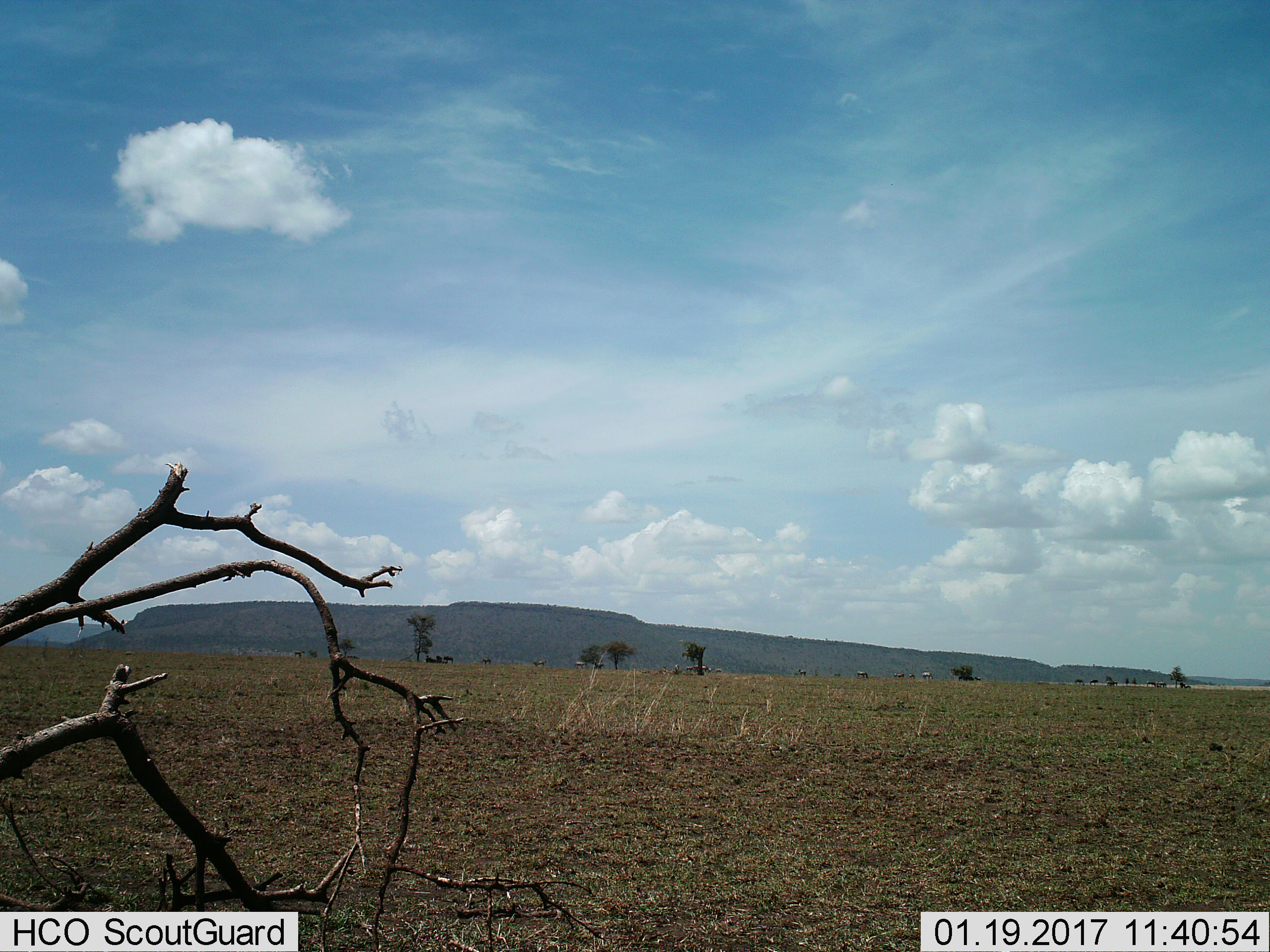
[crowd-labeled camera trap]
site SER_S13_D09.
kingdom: Animalia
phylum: Chordata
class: Mammalia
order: Perissodactyla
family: Equidae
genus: Equus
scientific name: Equus quagga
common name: plains zebra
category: zebraplains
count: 11-50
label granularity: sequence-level